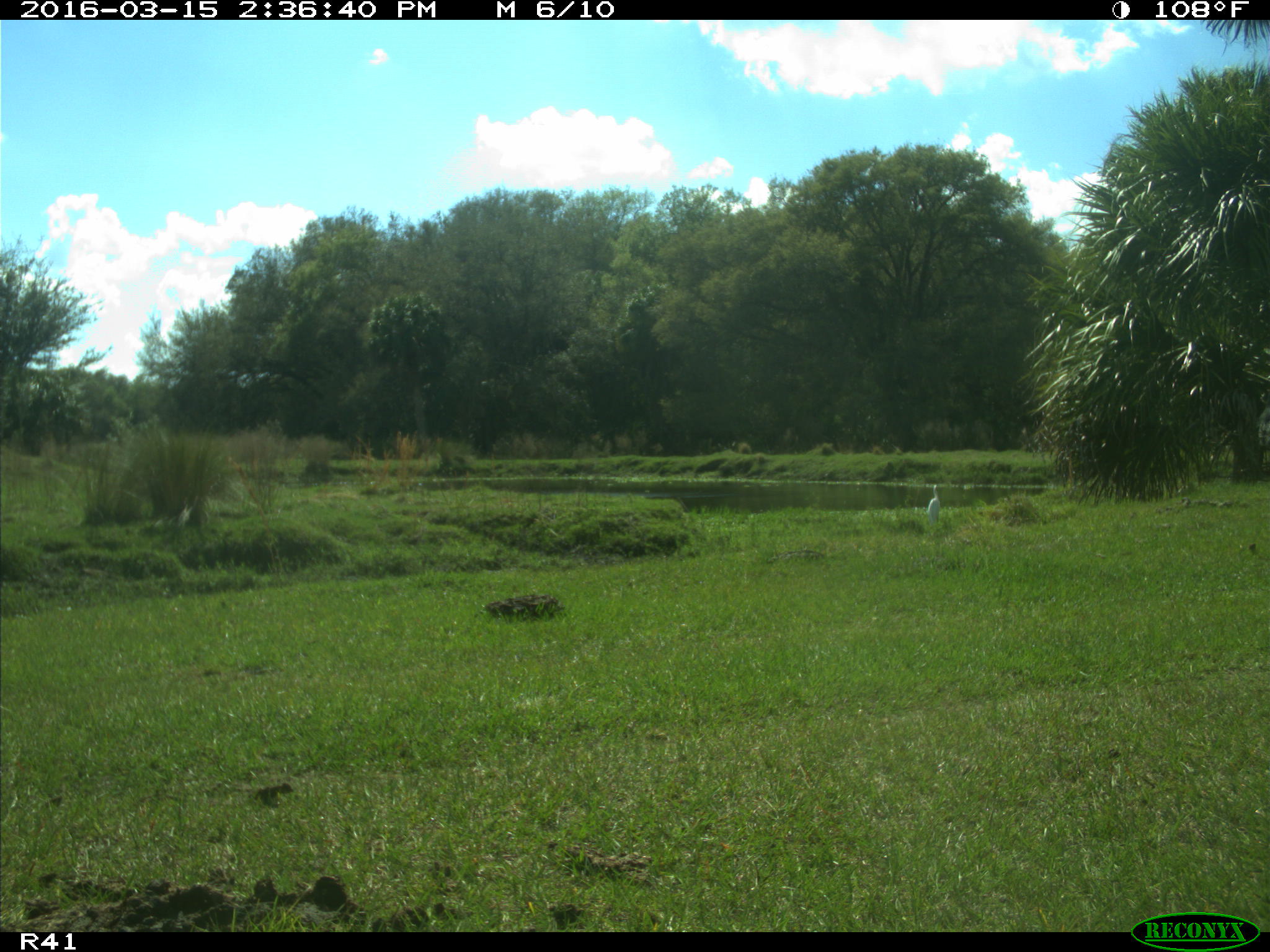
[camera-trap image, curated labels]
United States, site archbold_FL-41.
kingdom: Animalia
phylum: Chordata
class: Mammalia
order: Artiodactyla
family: Bovidae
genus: Bos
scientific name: Bos taurus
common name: domestic cow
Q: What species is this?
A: Bos taurus (domestic cow).